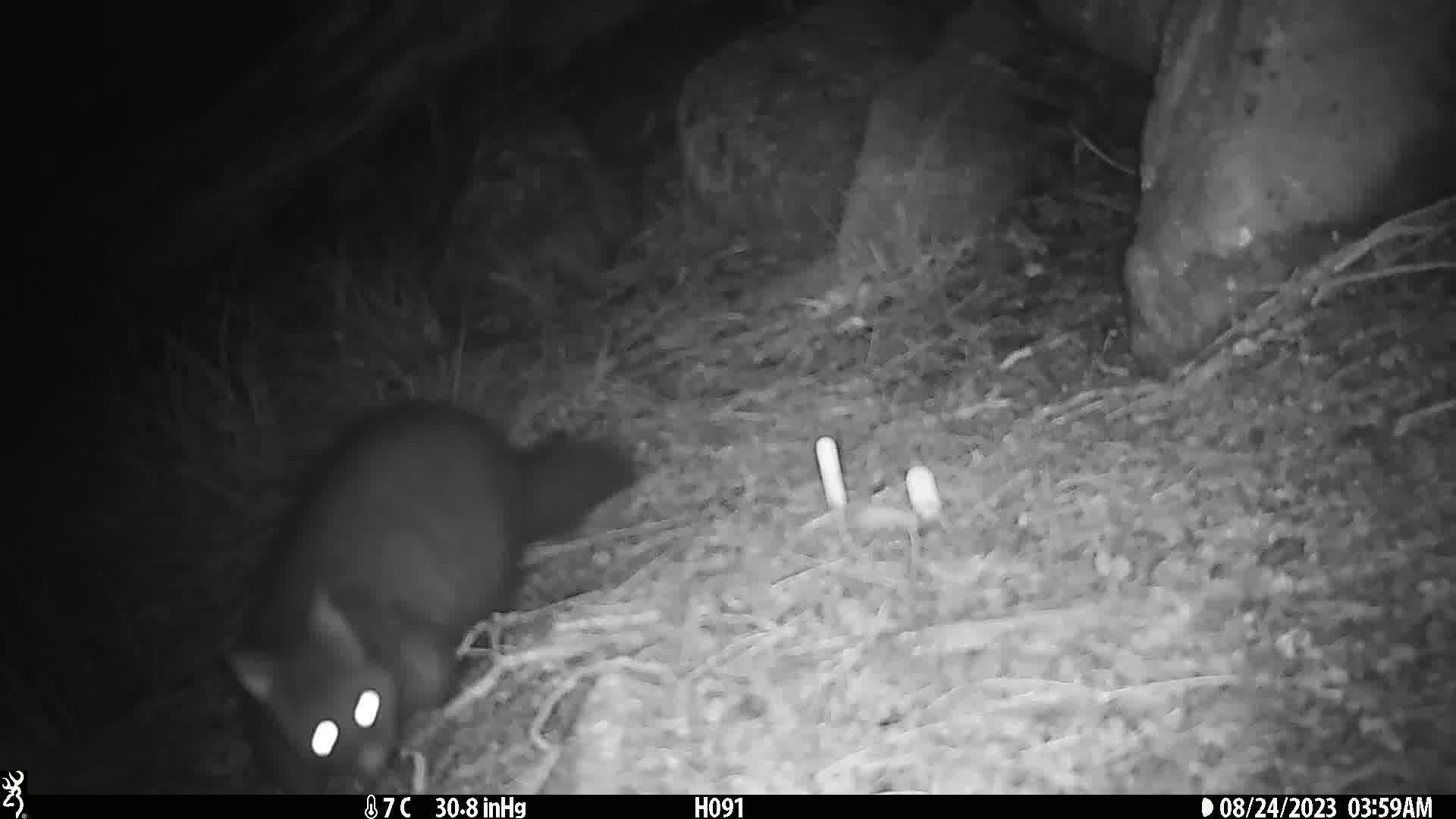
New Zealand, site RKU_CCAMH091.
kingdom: Animalia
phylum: Chordata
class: Mammalia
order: Diprotodontia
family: Phalangeridae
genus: Trichosurus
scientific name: Trichosurus vulpecula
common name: common brushtail possum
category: possum